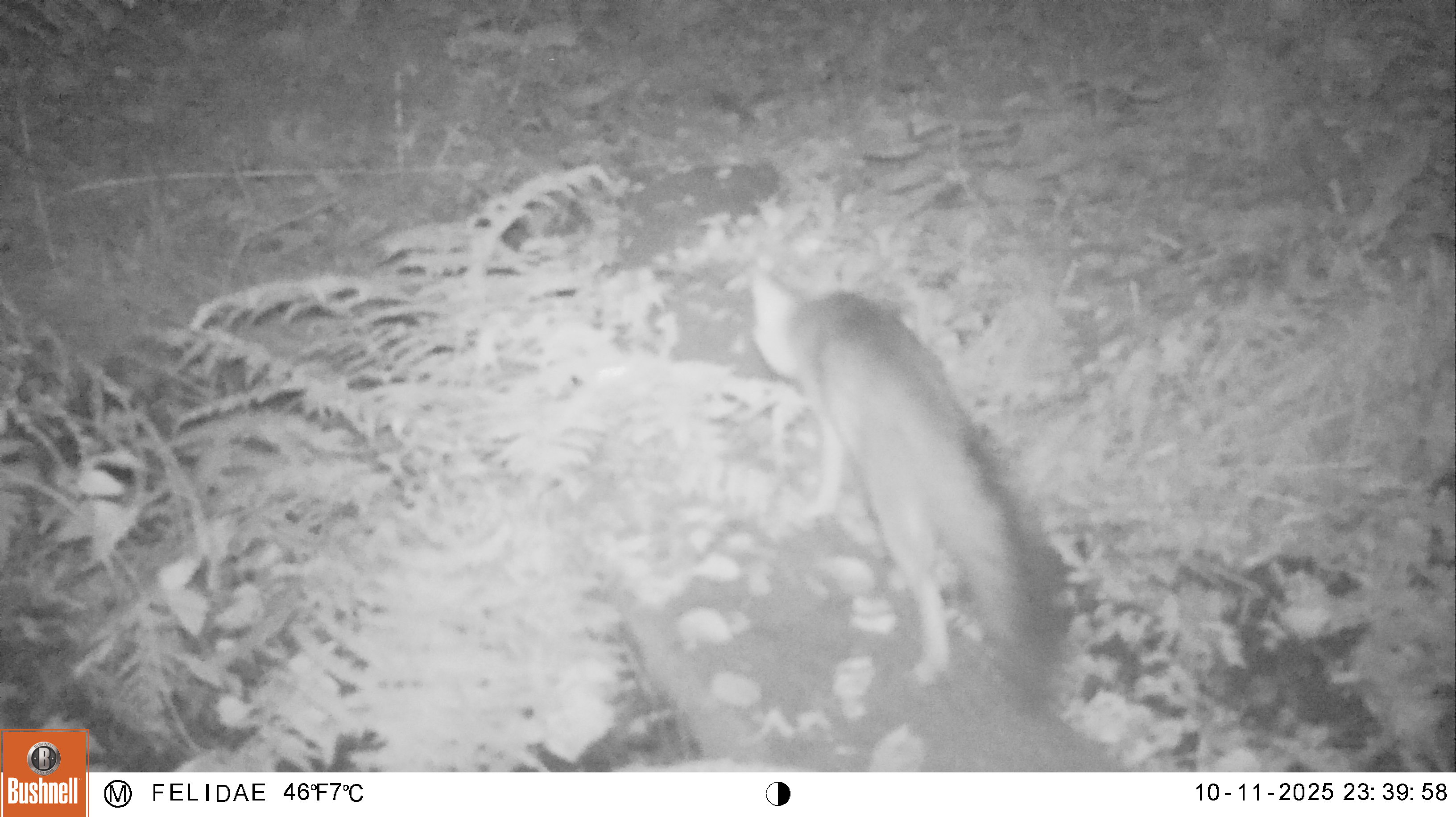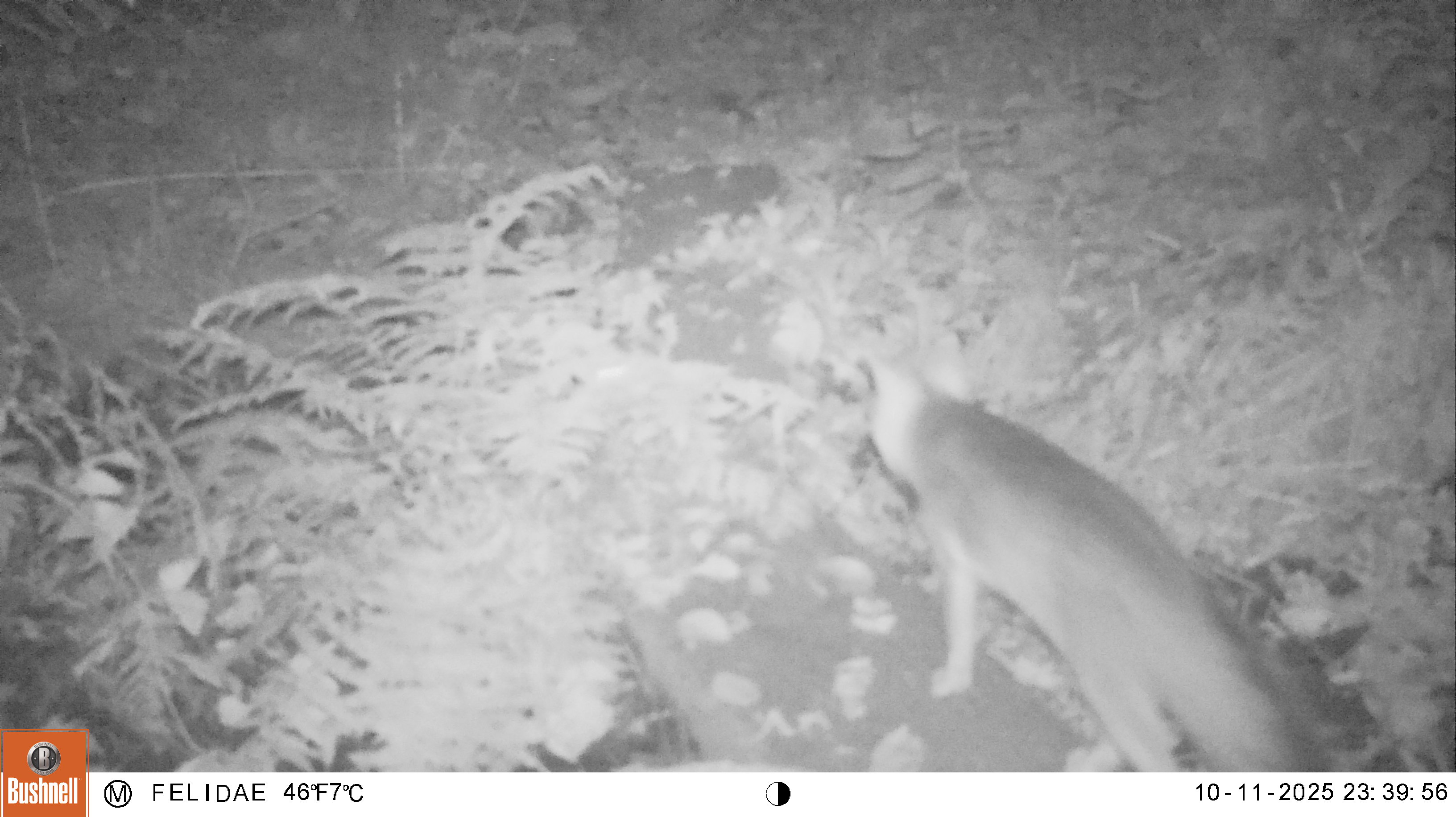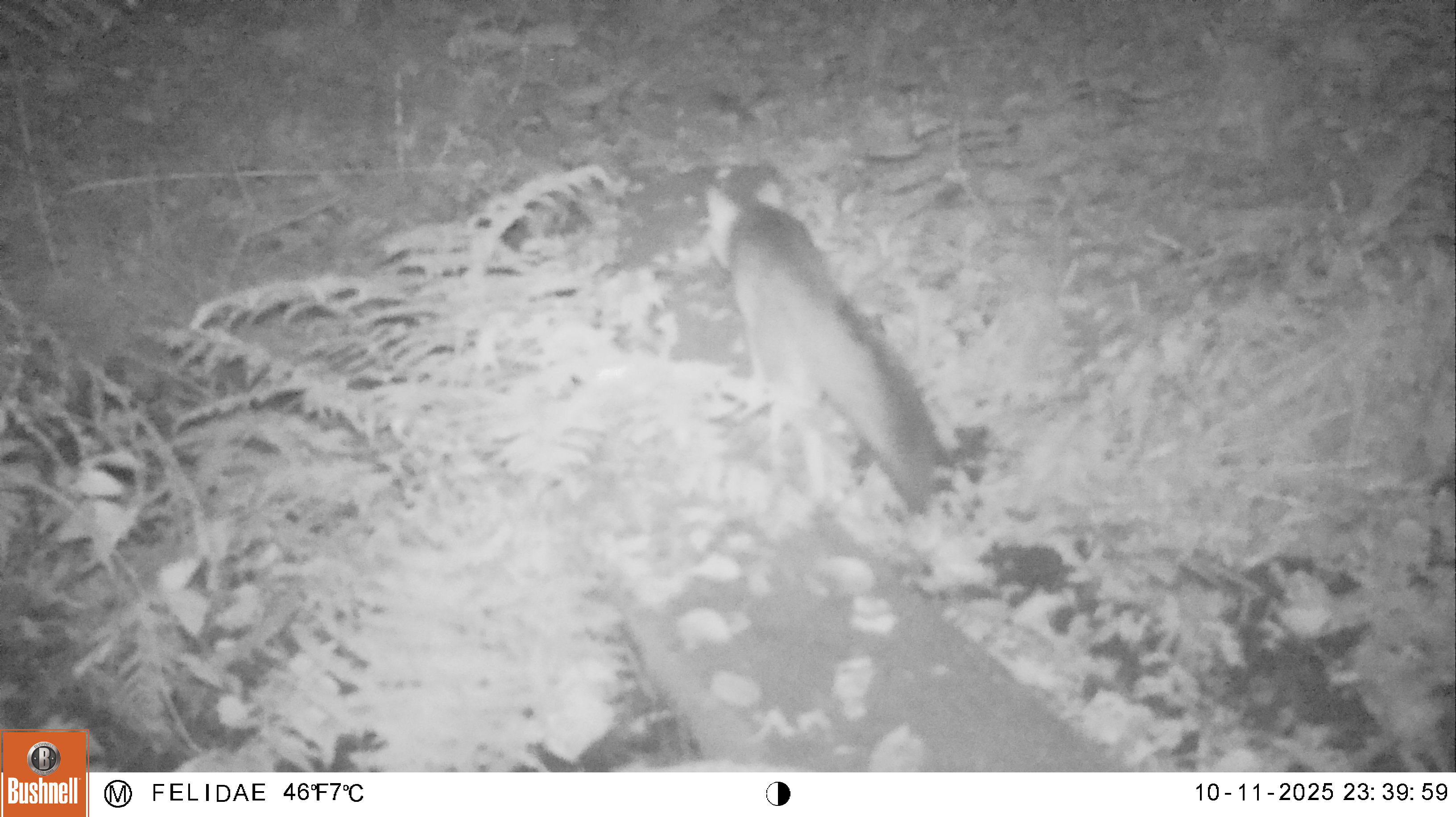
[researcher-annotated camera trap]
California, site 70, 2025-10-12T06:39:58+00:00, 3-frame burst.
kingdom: Animalia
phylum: Chordata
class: Mammalia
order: Carnivora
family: Canidae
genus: Urocyon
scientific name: Urocyon cinereoargenteus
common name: gray fox